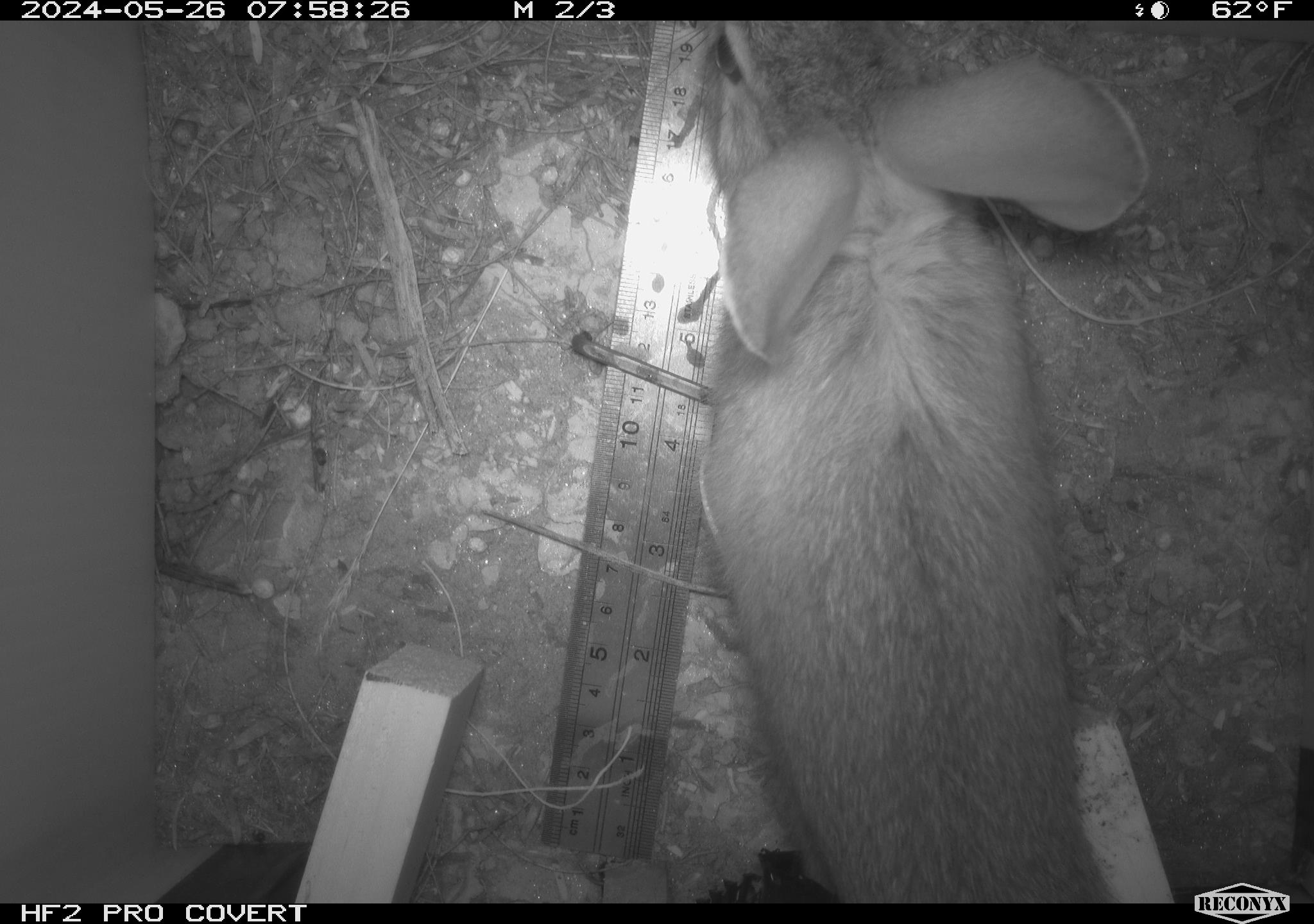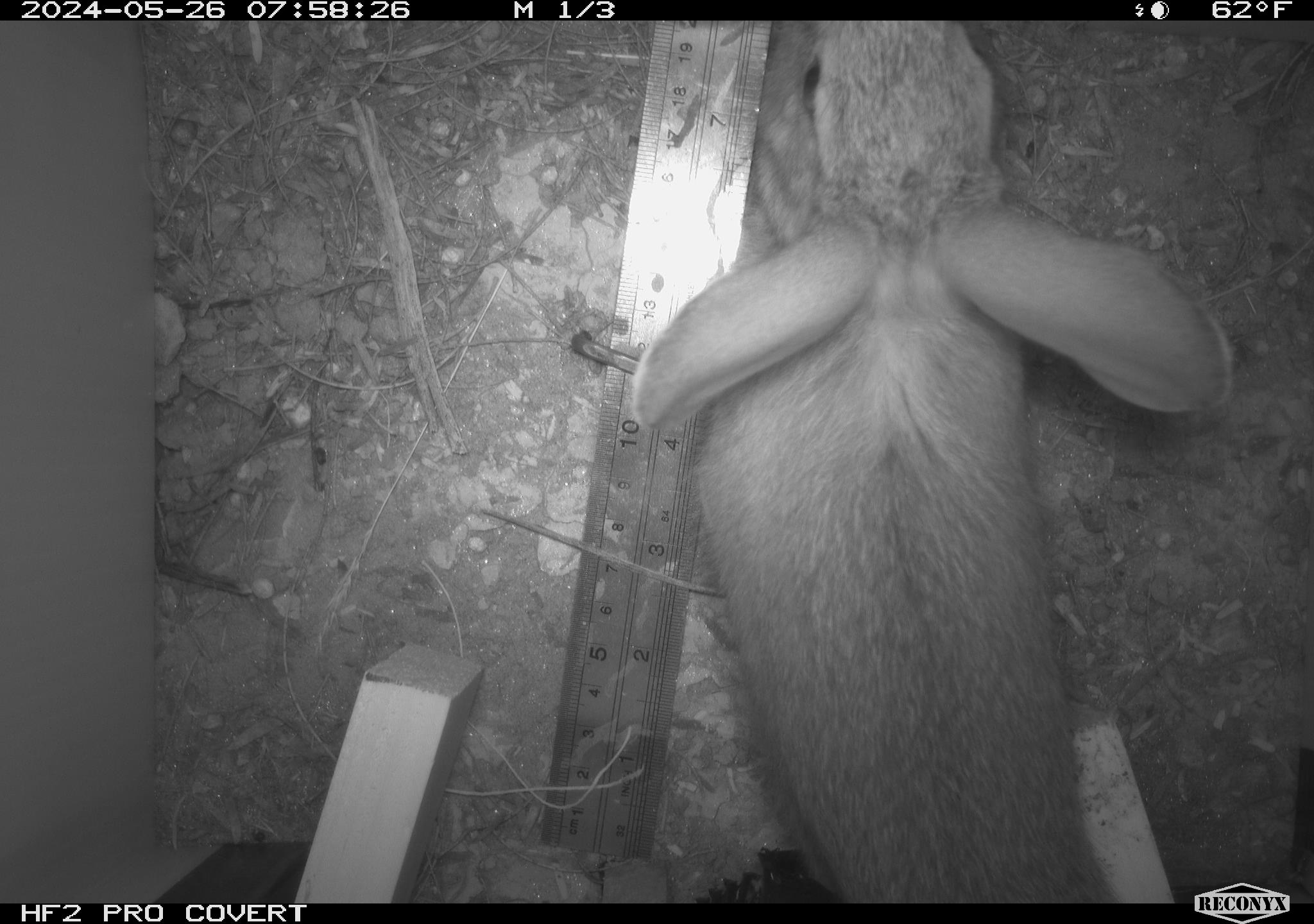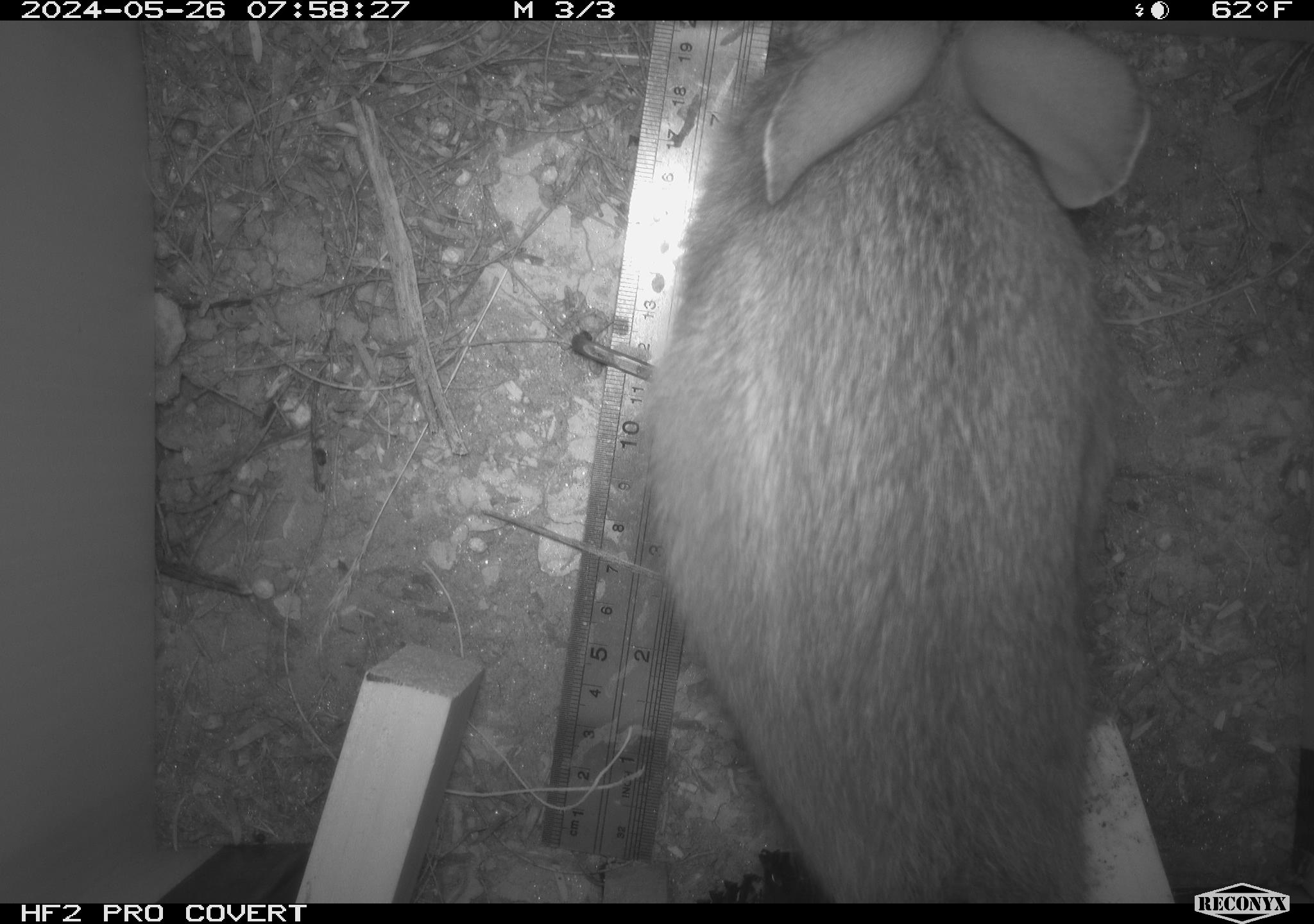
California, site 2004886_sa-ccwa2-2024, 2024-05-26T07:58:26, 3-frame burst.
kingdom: Animalia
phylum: Chordata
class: Mammalia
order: Lagomorpha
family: Leporidae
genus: Sylvilagus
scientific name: Sylvilagus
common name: cottontail rabbits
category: sylvilagus species